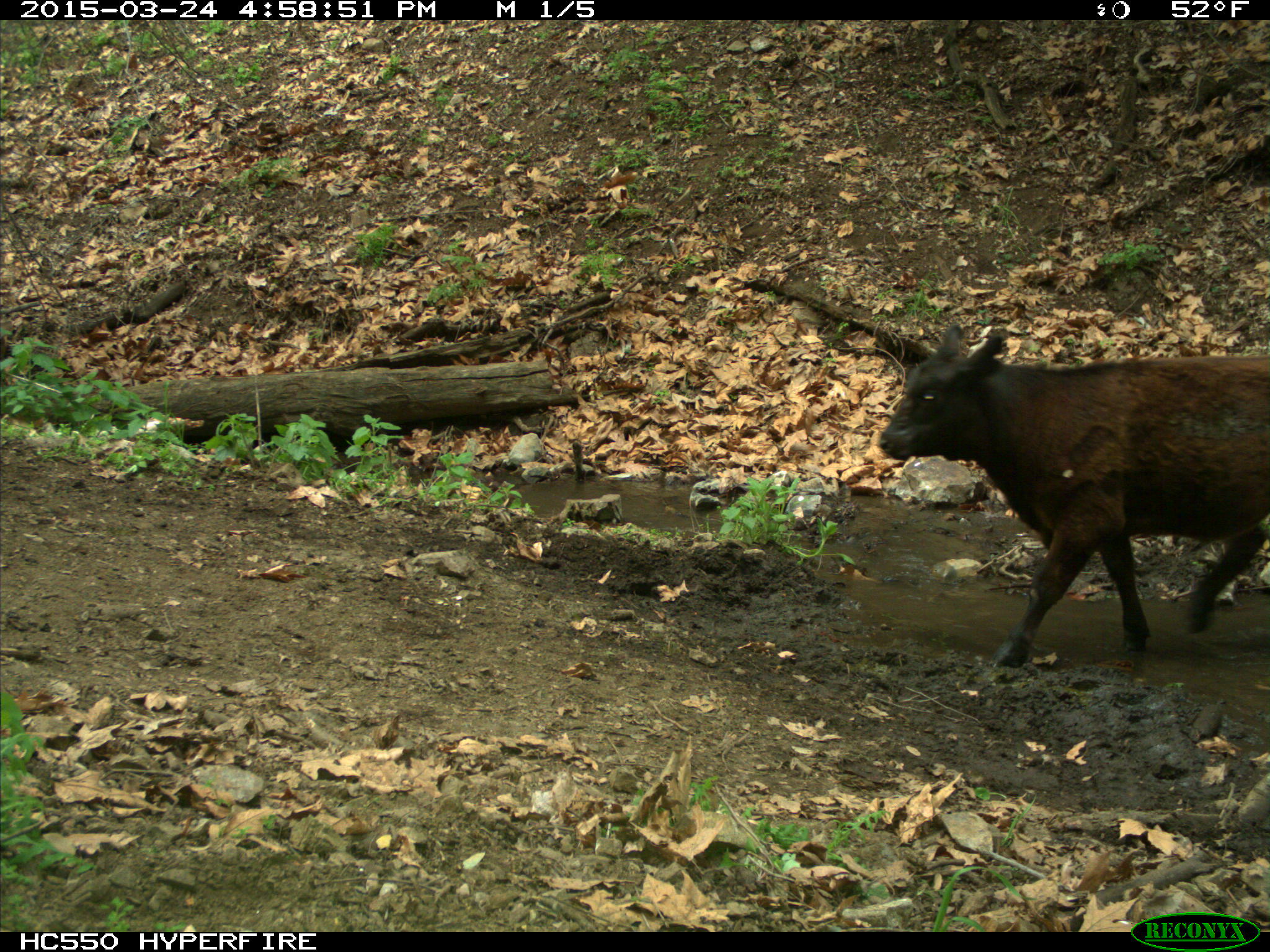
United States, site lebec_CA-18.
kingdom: Animalia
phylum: Chordata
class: Mammalia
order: Artiodactyla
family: Bovidae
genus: Bos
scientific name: Bos taurus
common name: domestic cow